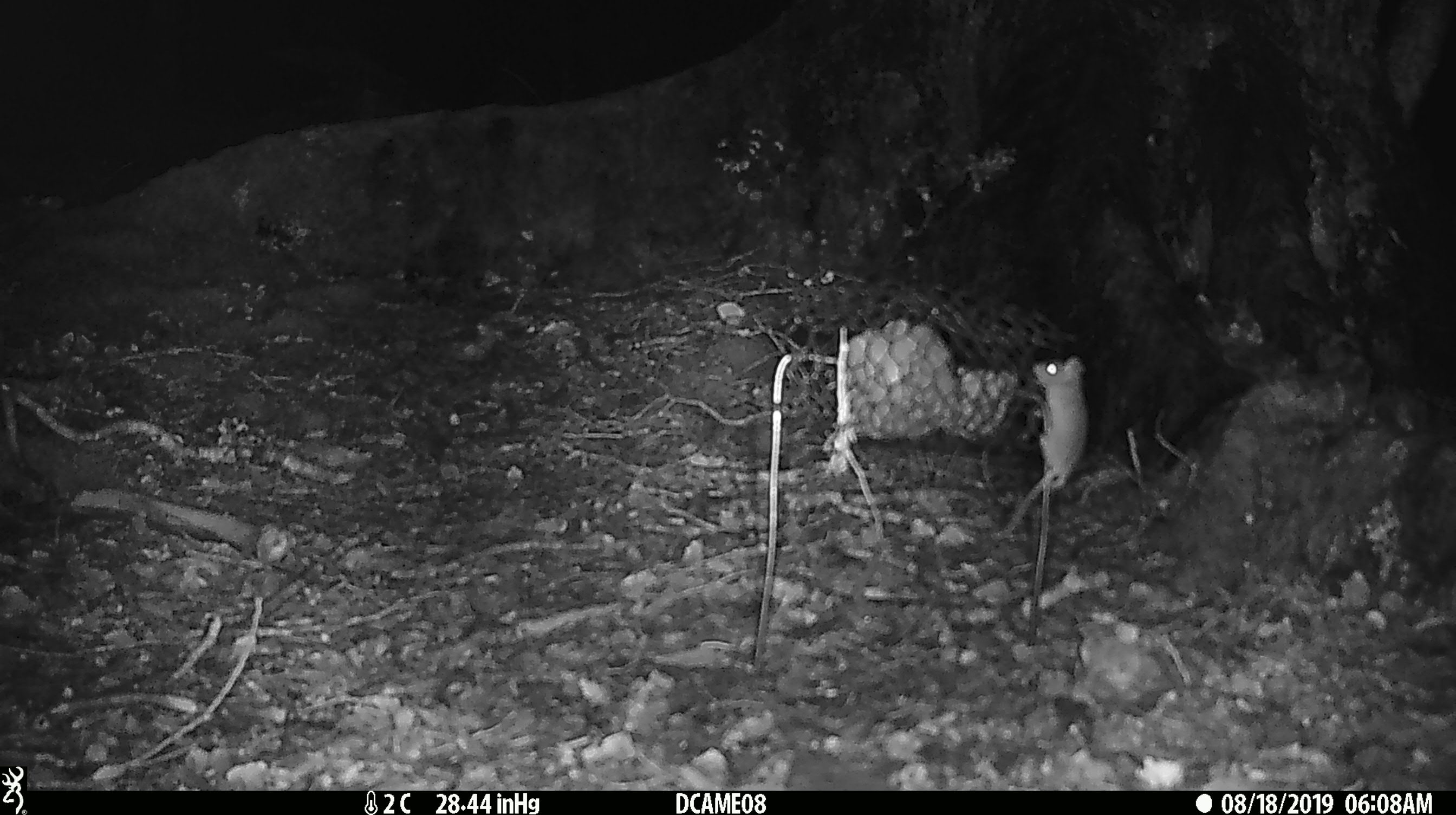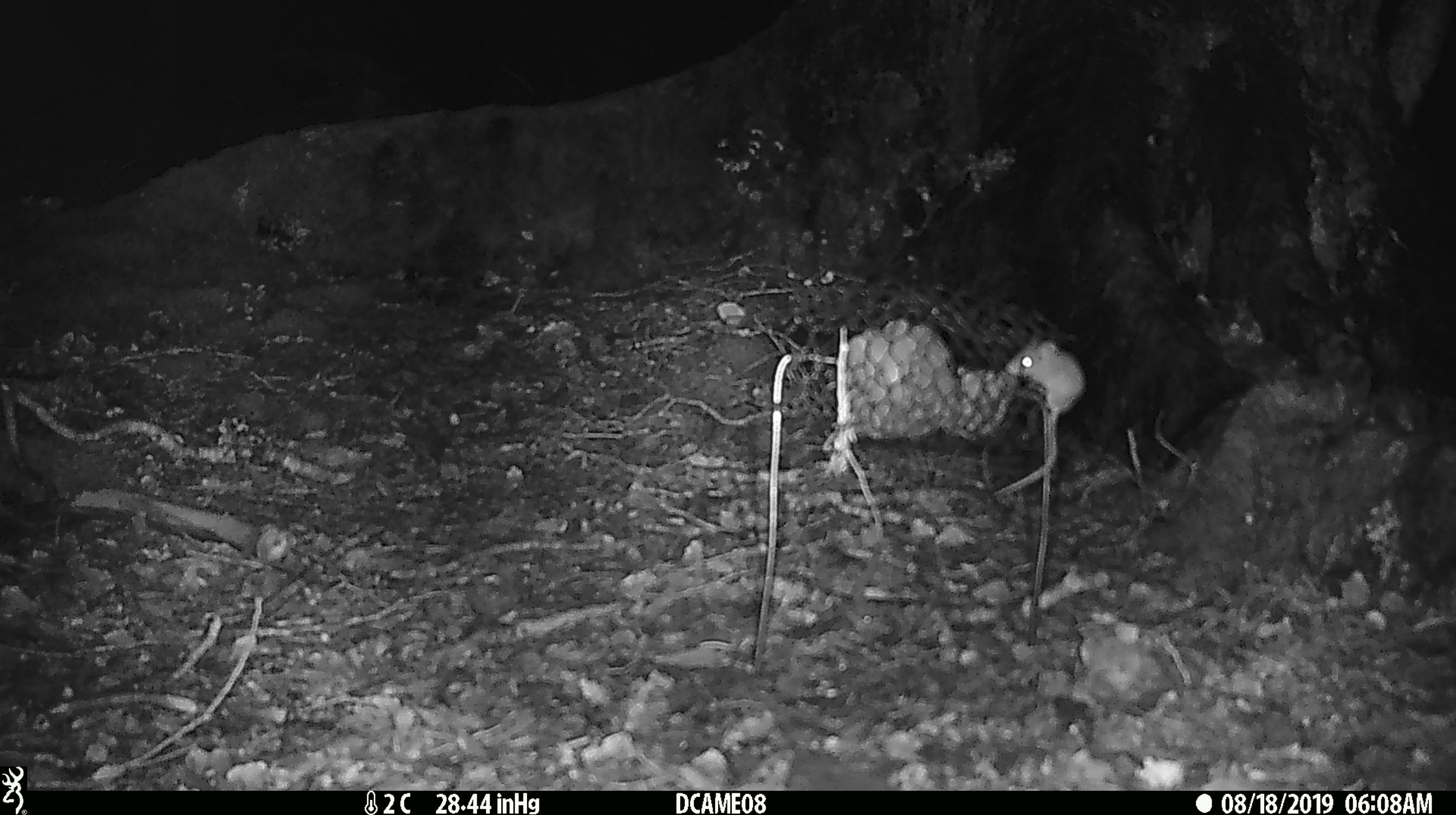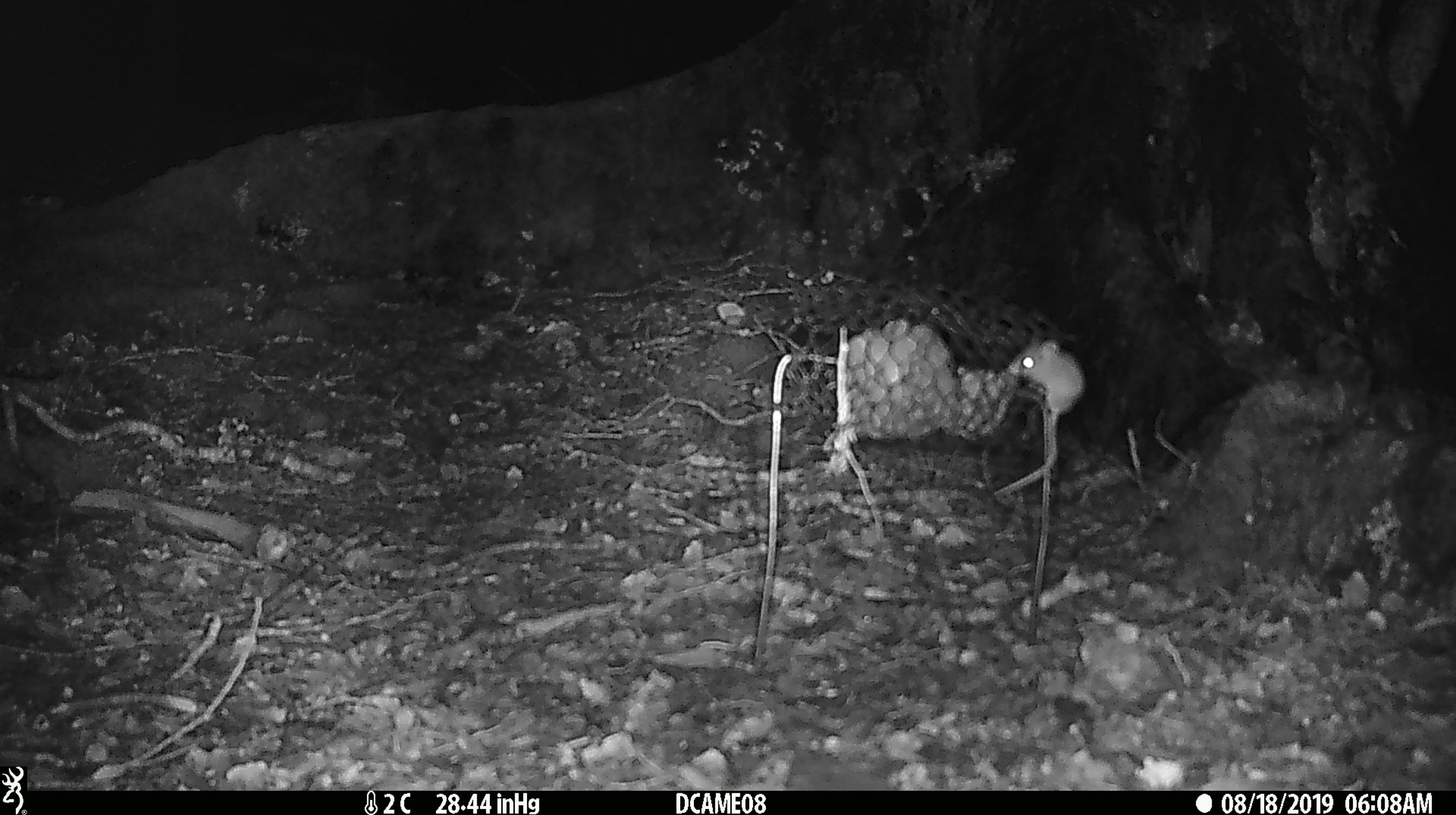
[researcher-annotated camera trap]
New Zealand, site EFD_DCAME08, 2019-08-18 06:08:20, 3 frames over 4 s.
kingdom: Animalia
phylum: Chordata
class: Mammalia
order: Rodentia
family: Muridae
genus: Mus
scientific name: Mus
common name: mouse